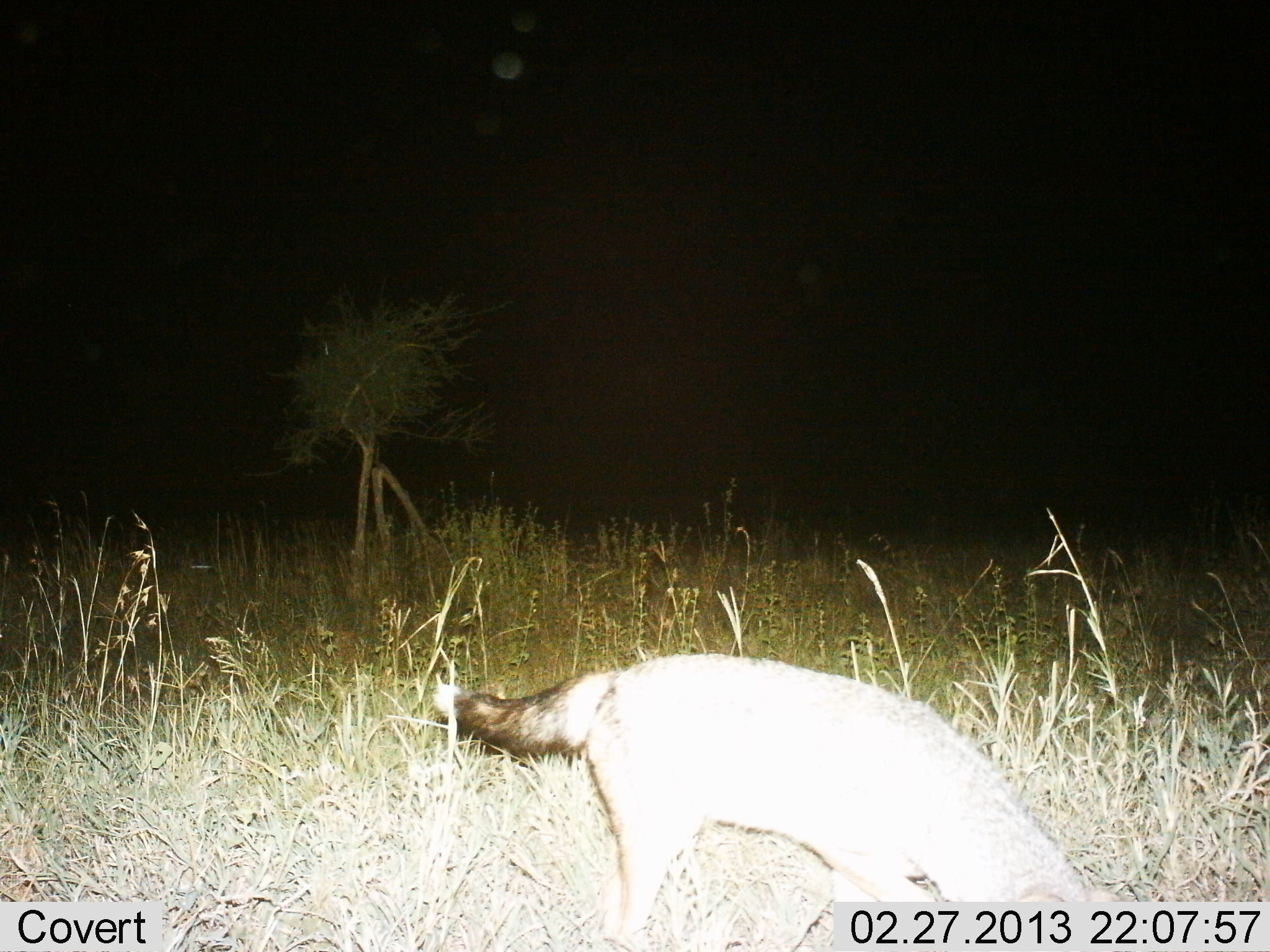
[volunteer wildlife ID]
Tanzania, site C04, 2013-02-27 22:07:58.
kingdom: Animalia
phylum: Chordata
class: Mammalia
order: Carnivora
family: Canidae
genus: Lupulella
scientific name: Lupulella mesomelas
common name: black-backed jackal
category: jackal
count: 1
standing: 60%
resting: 0%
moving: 13%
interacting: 0%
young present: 0%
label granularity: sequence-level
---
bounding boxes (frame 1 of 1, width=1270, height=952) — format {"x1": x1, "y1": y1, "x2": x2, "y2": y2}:
animal: {"x1": 435, "y1": 652, "x2": 1122, "y2": 950}